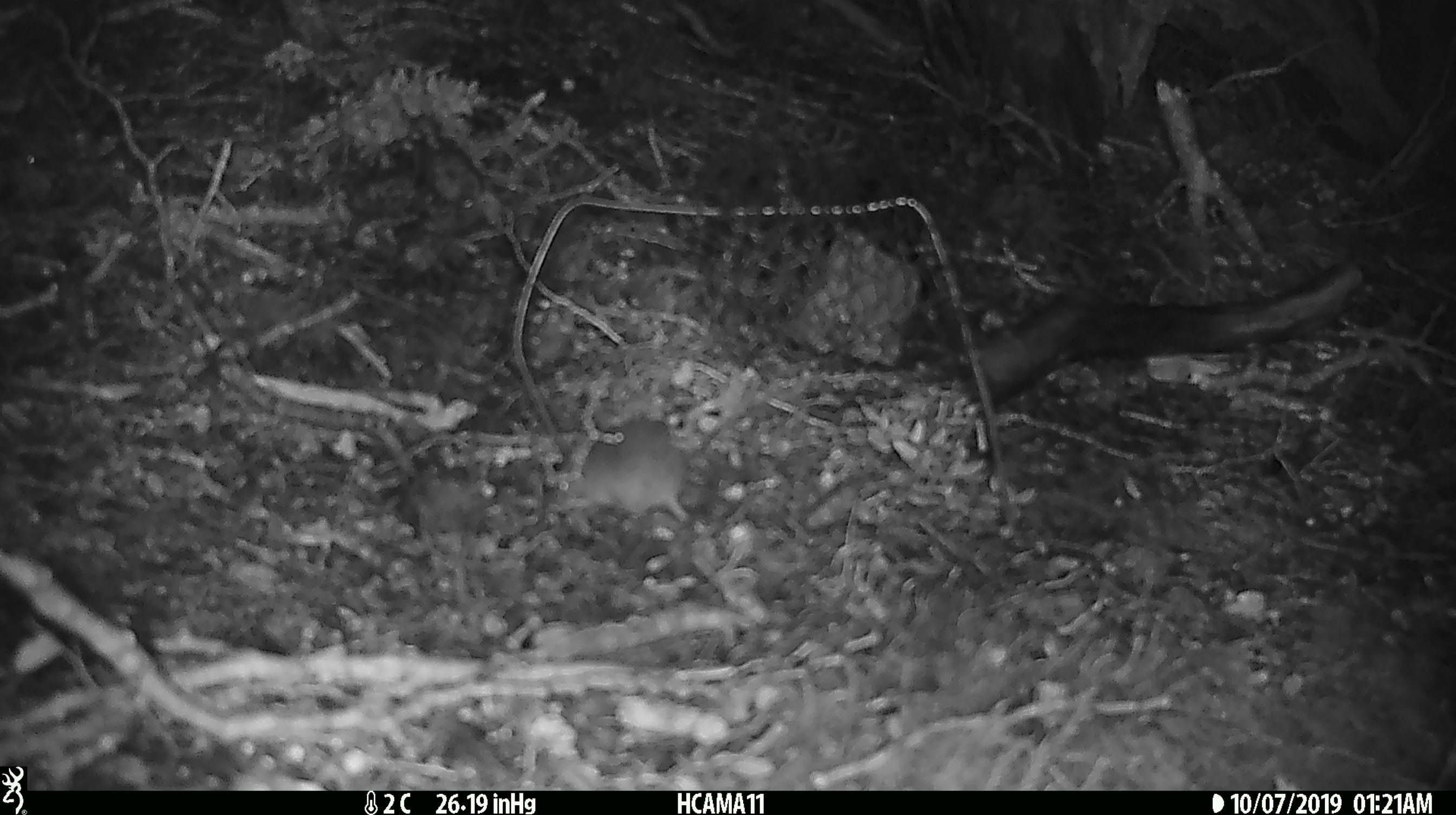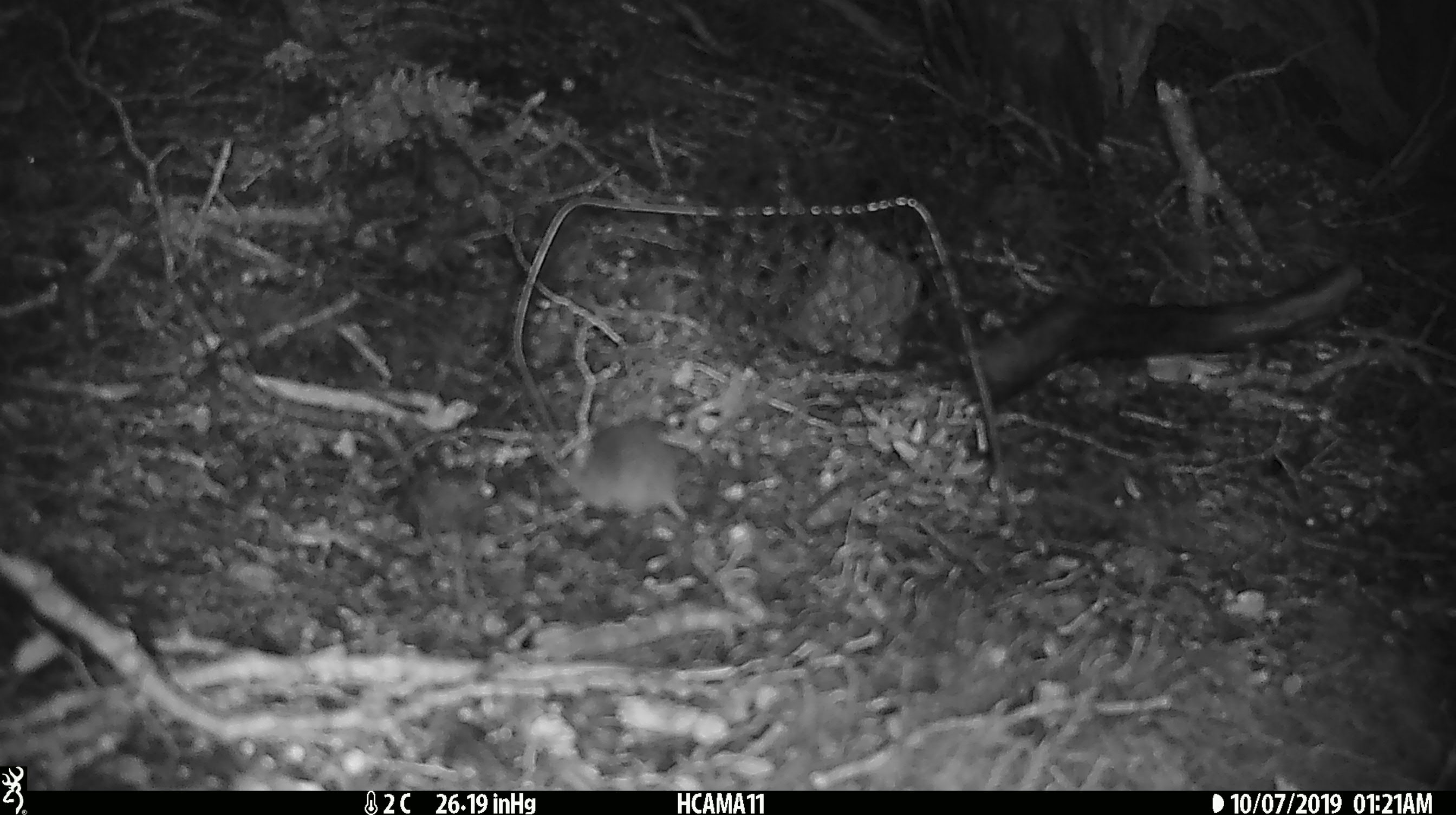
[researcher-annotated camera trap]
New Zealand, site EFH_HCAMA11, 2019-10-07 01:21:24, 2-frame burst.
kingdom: Animalia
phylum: Chordata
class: Mammalia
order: Rodentia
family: Muridae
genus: Mus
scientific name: Mus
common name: mouse